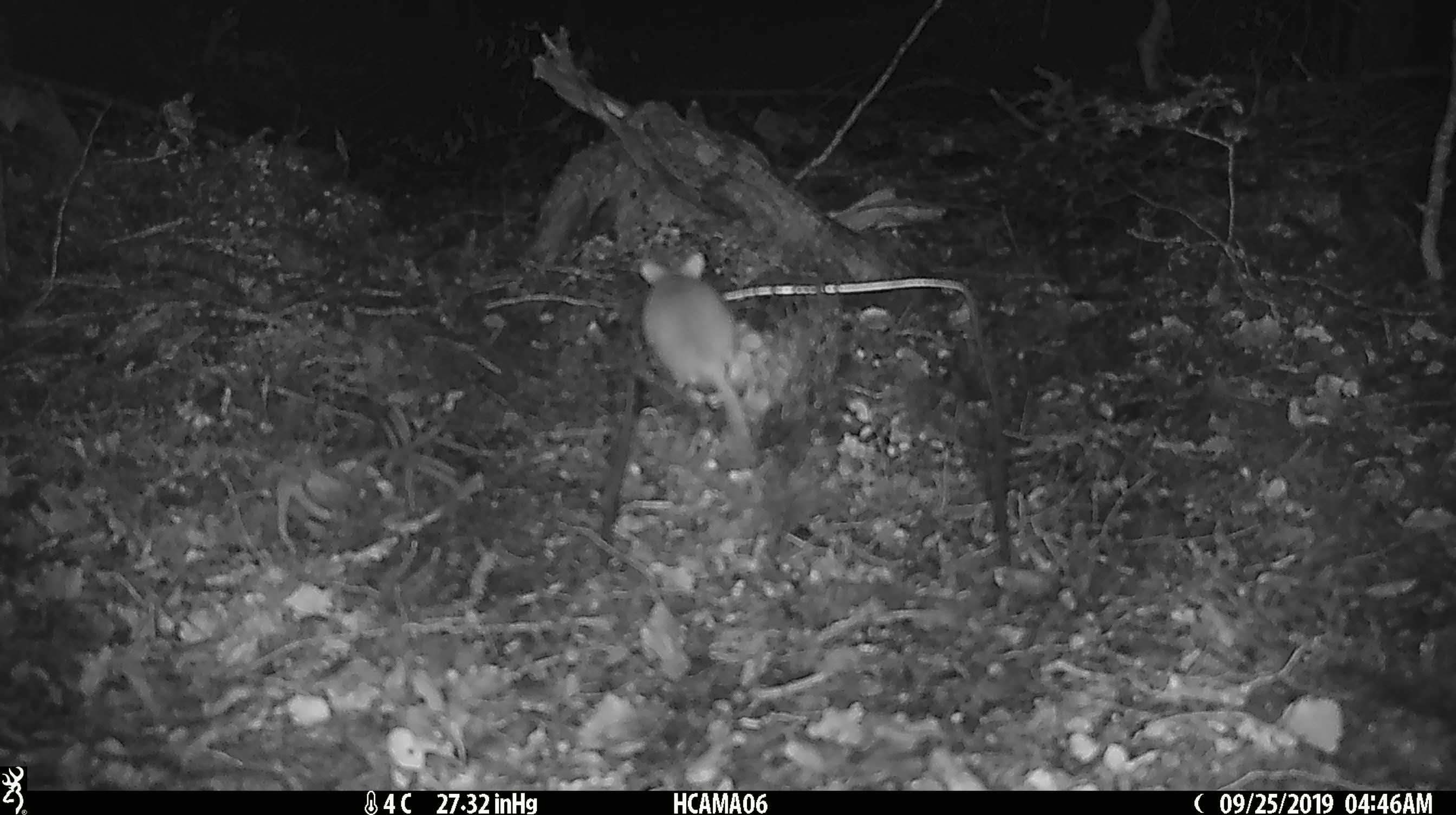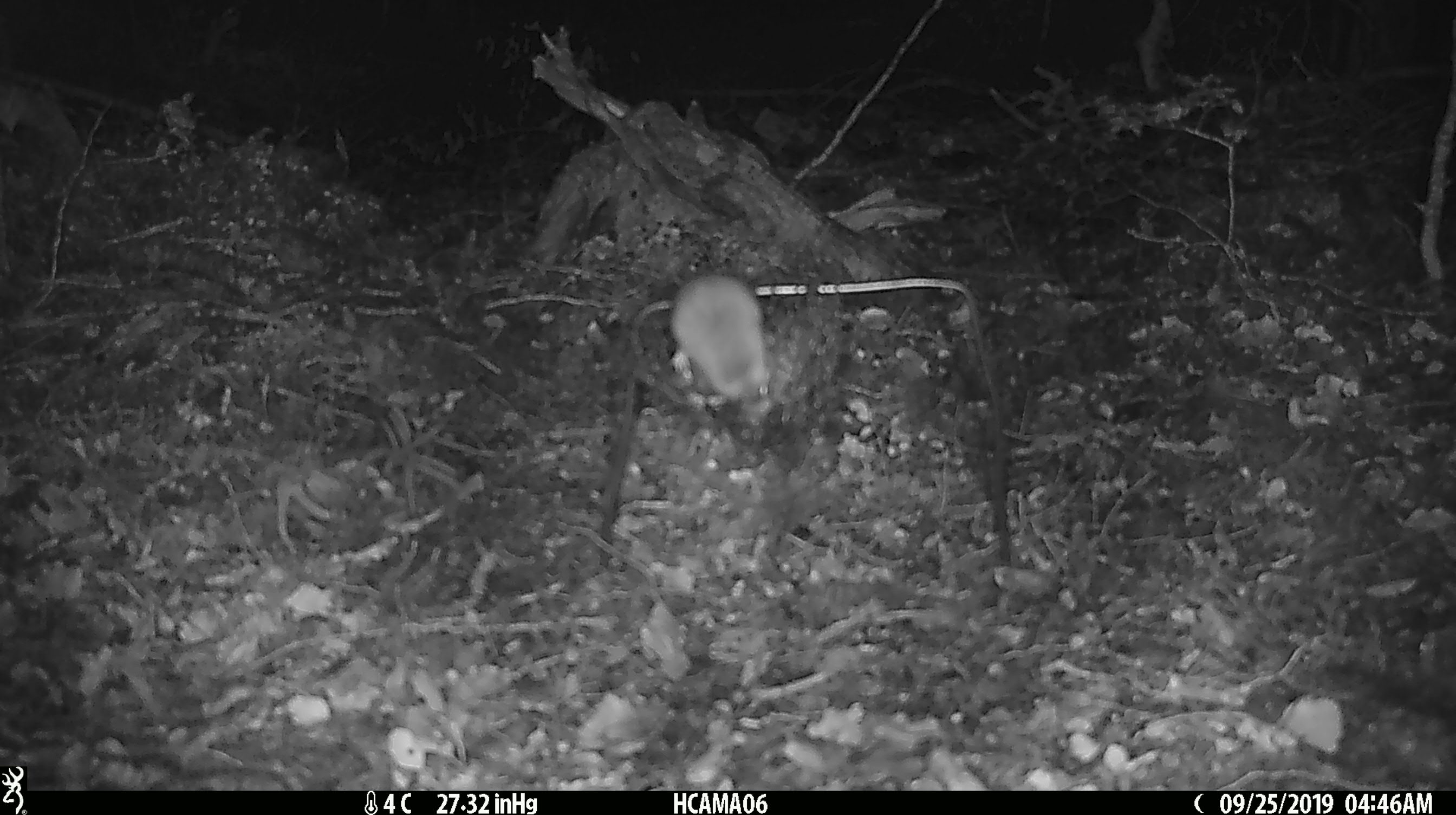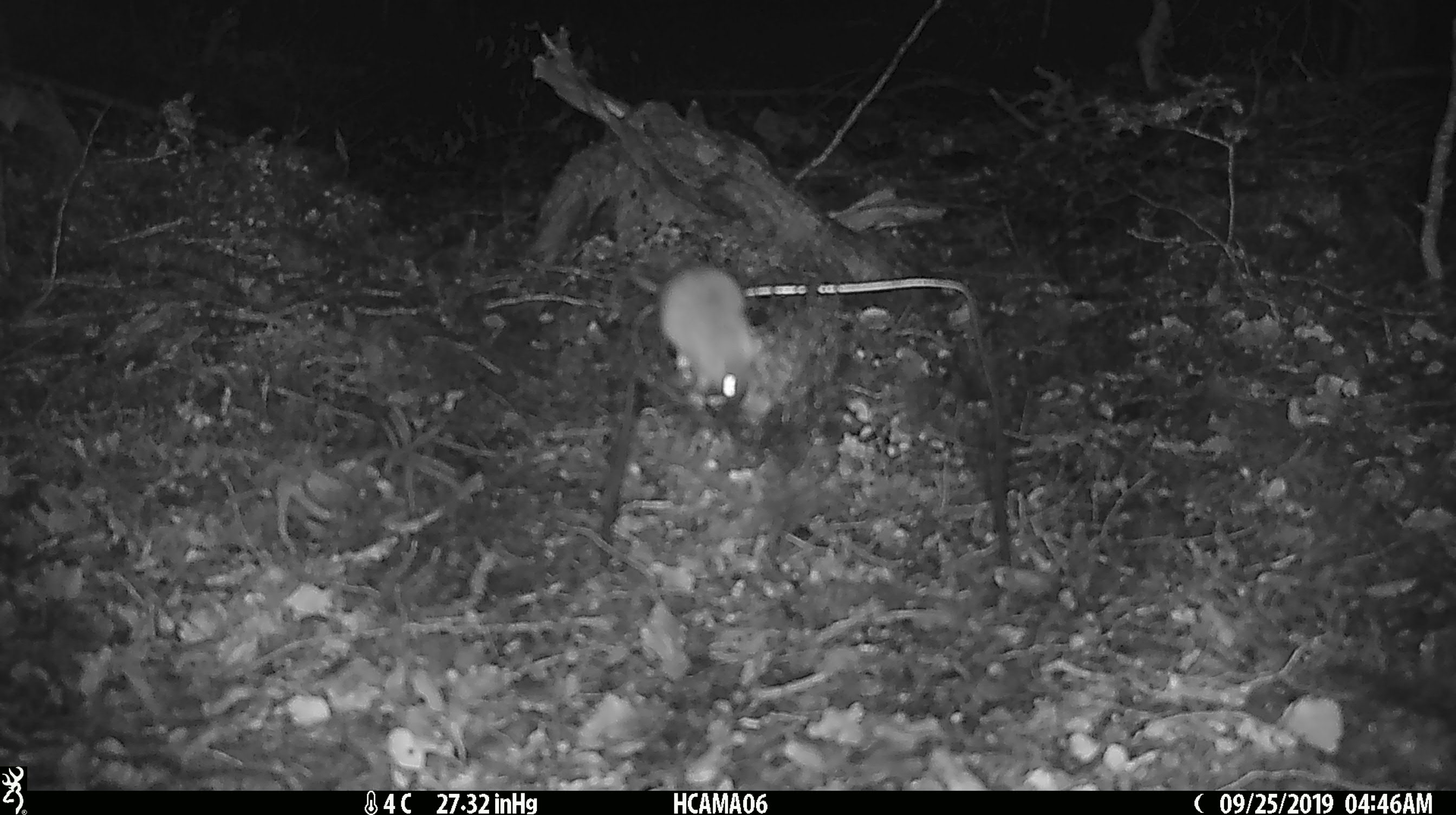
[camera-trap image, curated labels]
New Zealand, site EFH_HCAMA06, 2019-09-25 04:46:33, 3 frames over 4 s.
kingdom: Animalia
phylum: Chordata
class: Mammalia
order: Rodentia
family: Muridae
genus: Mus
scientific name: Mus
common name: mouse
Mouse (Mus).